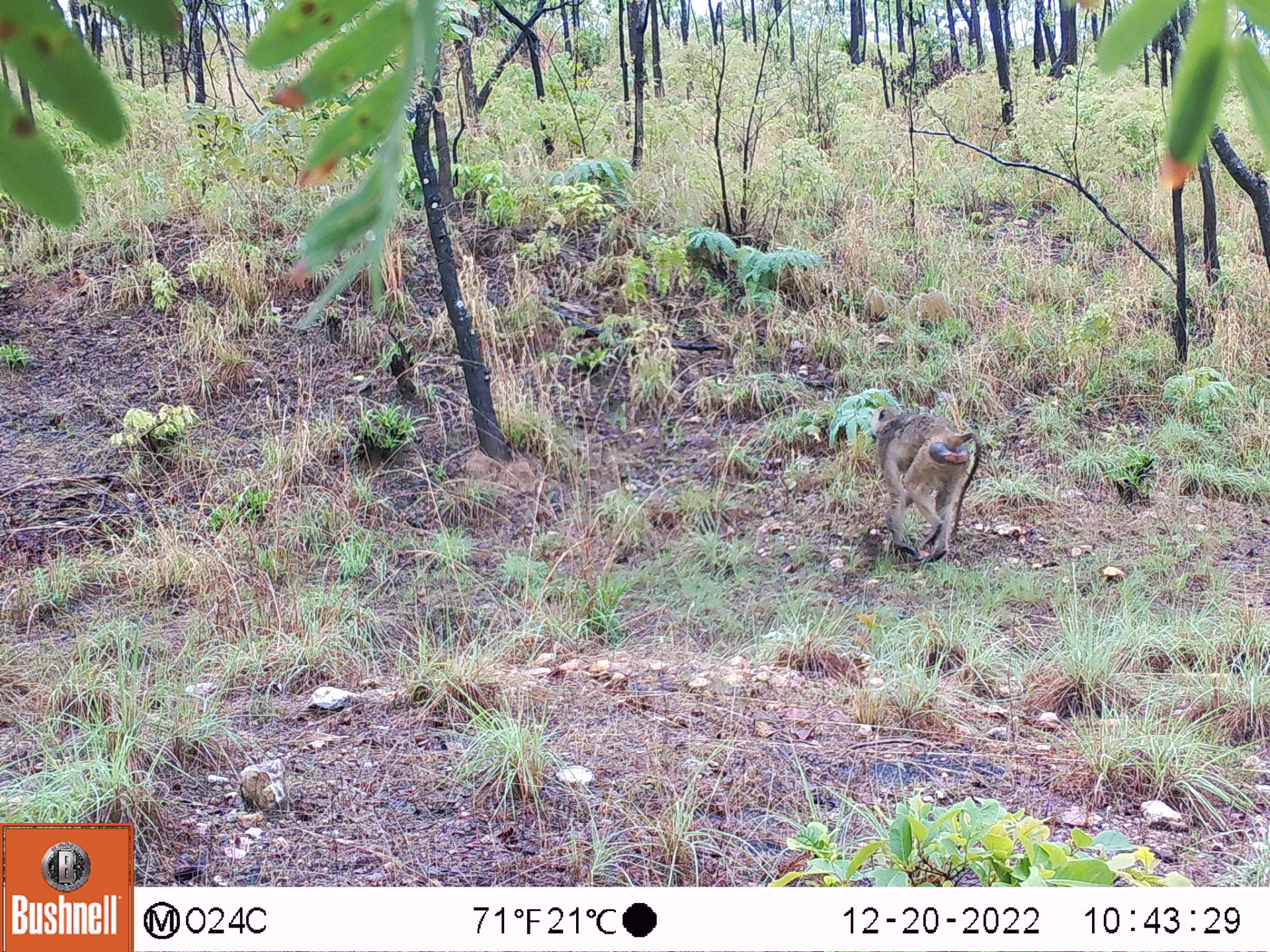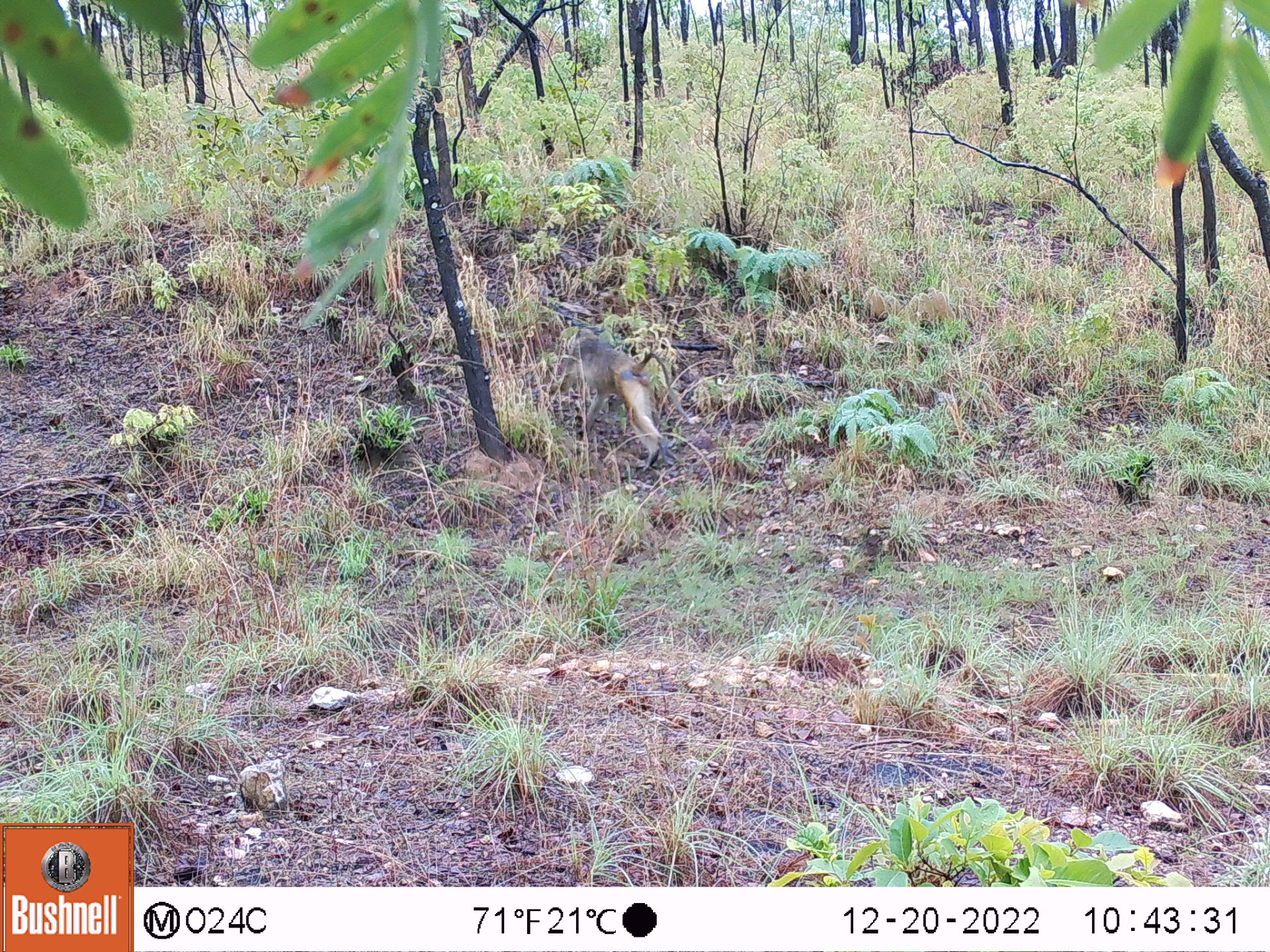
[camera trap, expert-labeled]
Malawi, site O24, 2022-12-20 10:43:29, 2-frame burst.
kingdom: Animalia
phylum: Chordata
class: Mammalia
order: Primates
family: Cercopithecidae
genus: Papio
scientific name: Papio cynocephalus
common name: yellow baboon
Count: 1.